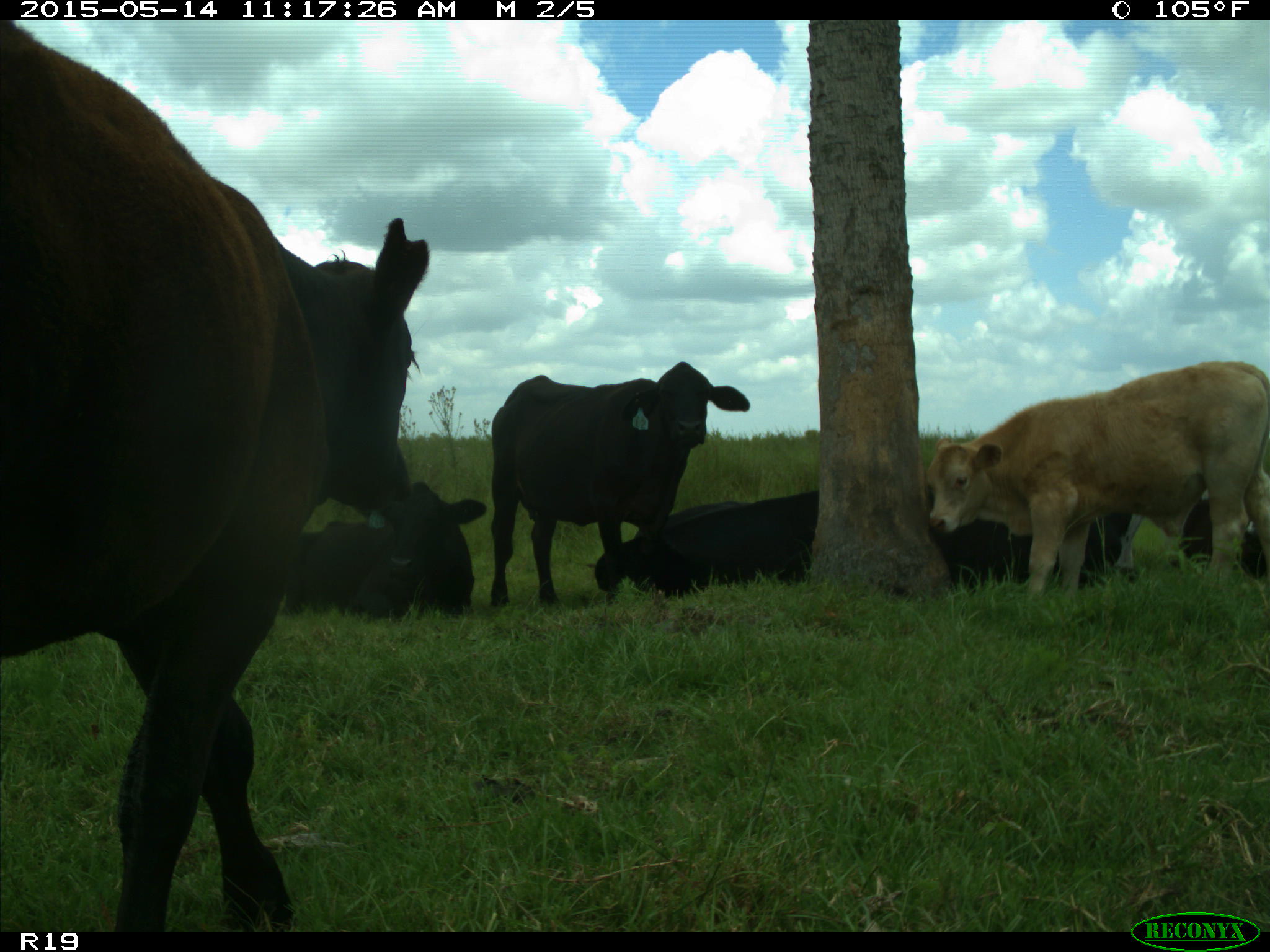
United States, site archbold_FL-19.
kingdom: Animalia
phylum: Chordata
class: Mammalia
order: Artiodactyla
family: Bovidae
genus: Bos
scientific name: Bos taurus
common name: domestic cow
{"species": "Bos taurus (domestic cow)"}